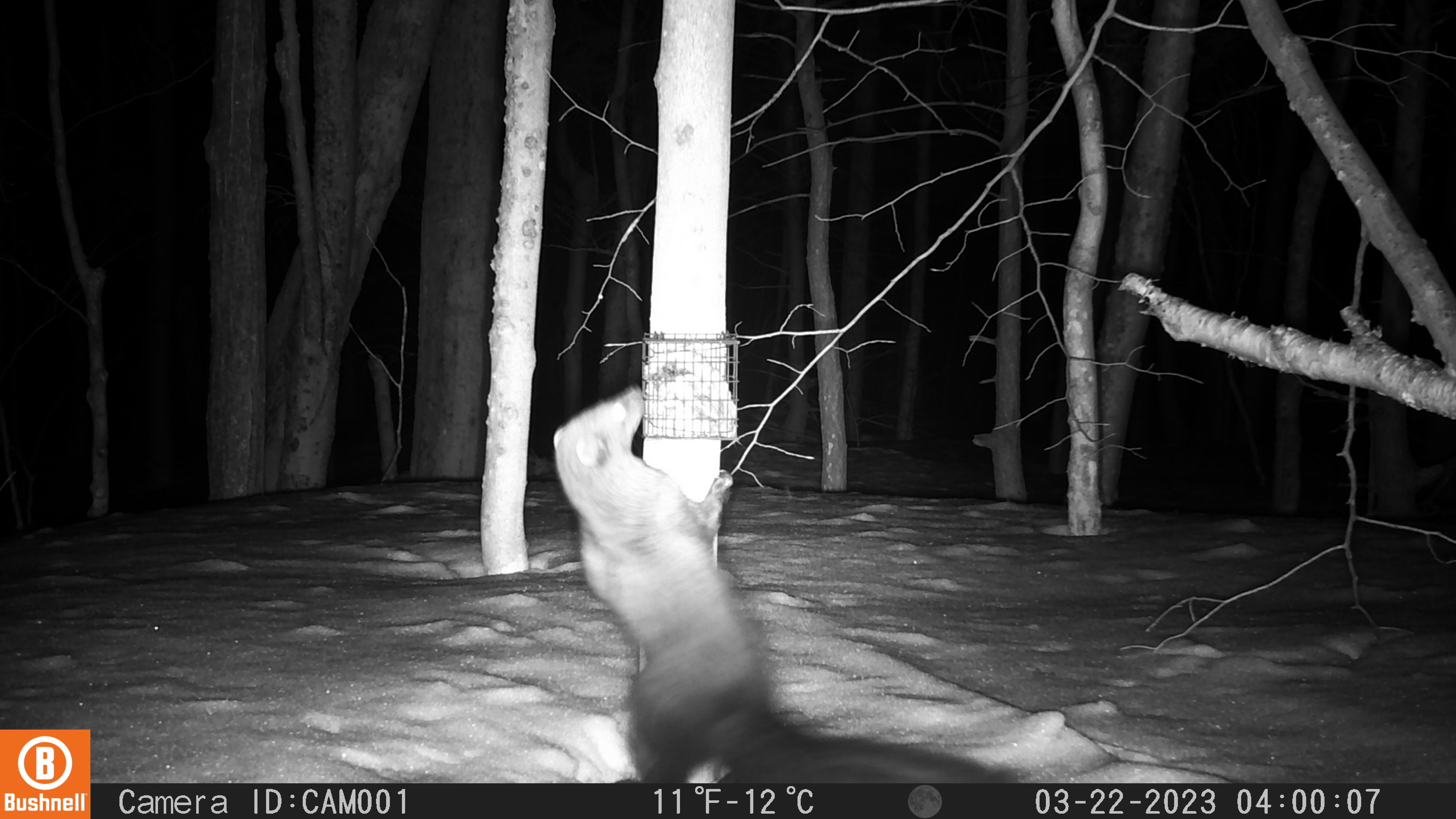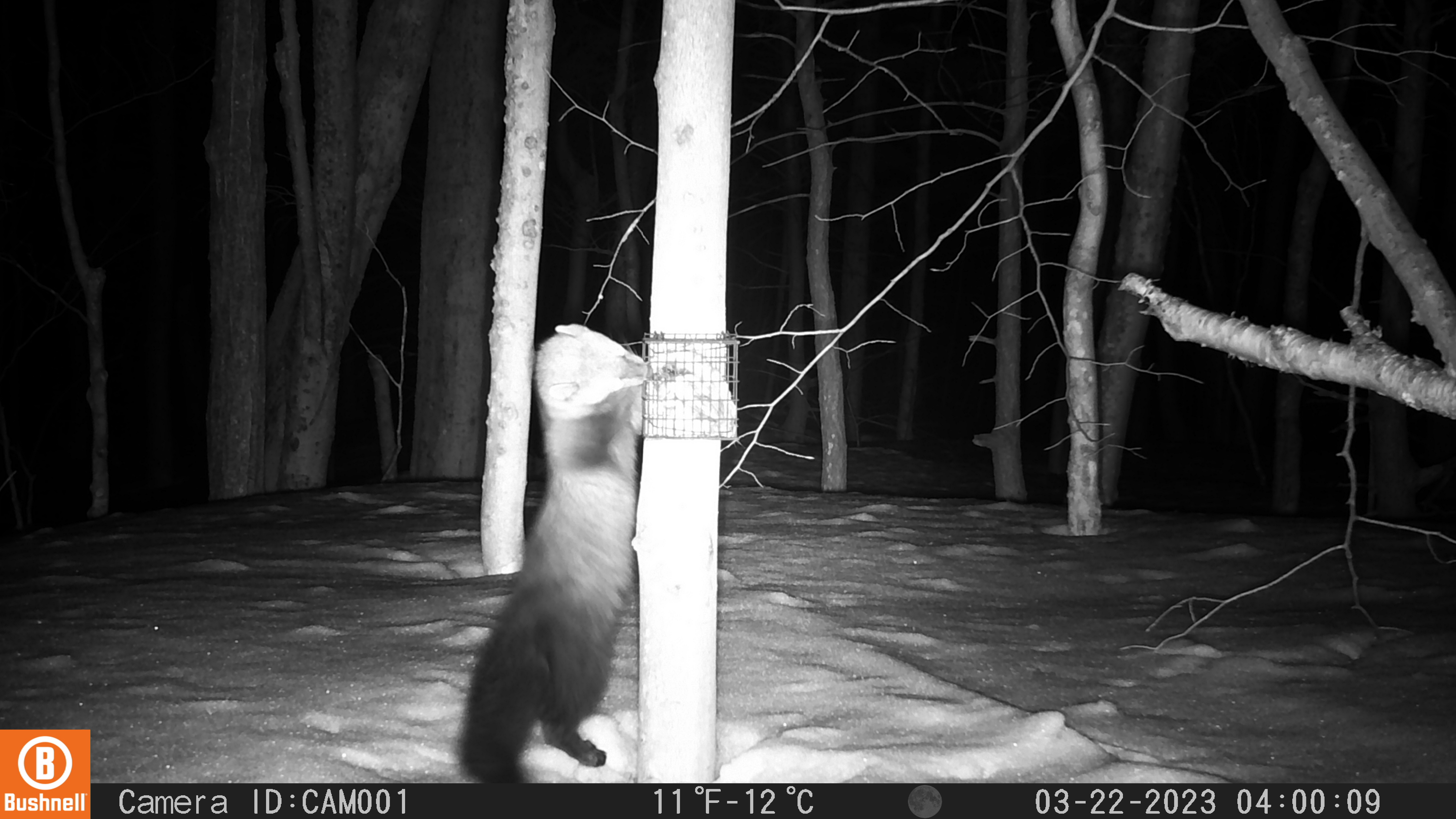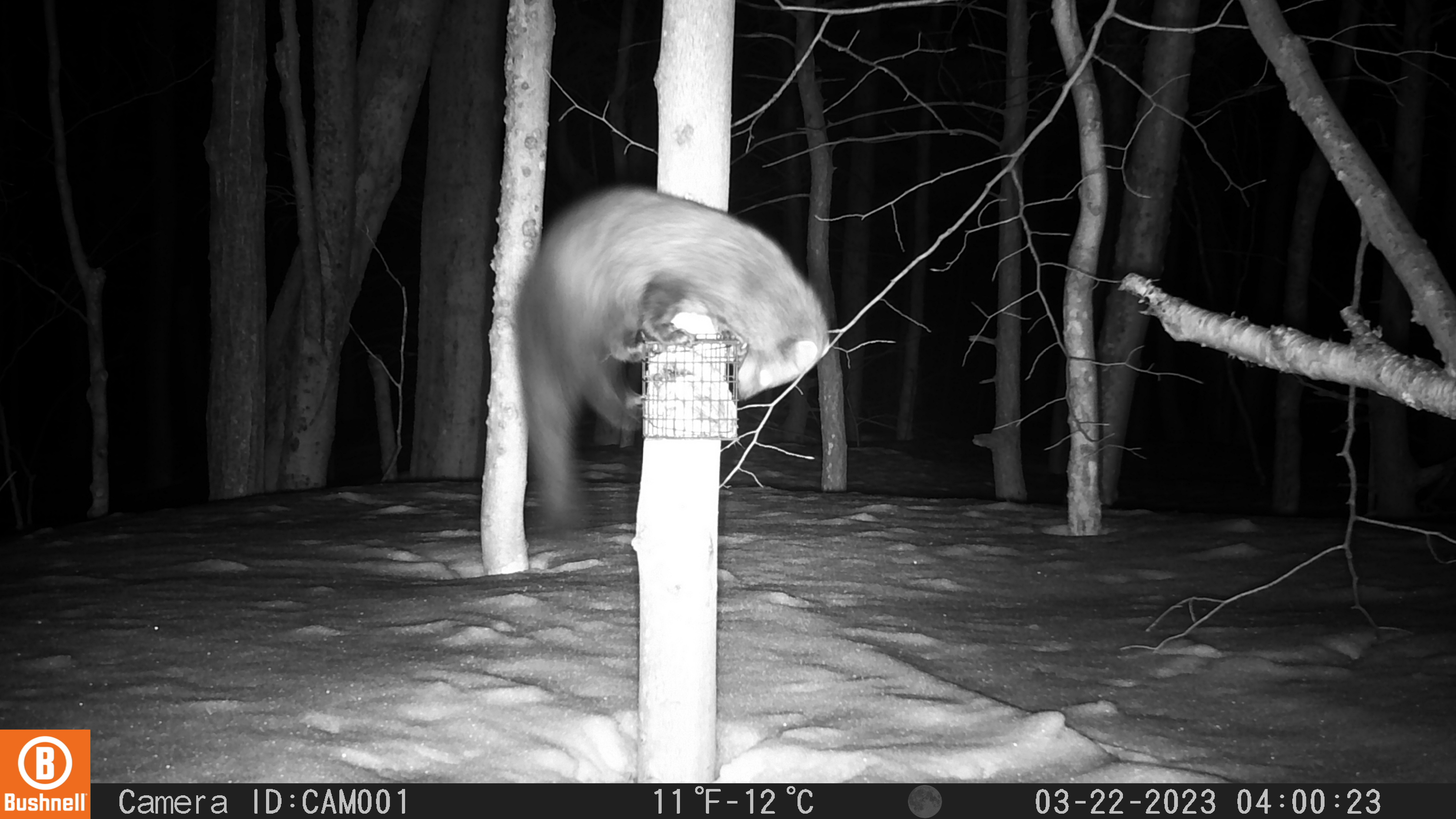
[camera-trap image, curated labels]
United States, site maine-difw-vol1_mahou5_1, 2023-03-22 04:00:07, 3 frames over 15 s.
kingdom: Animalia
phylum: Chordata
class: Mammalia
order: Carnivora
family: Mustelidae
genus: Pekania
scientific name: Pekania pennanti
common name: fisher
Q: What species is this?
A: Fisher (Pekania pennanti).